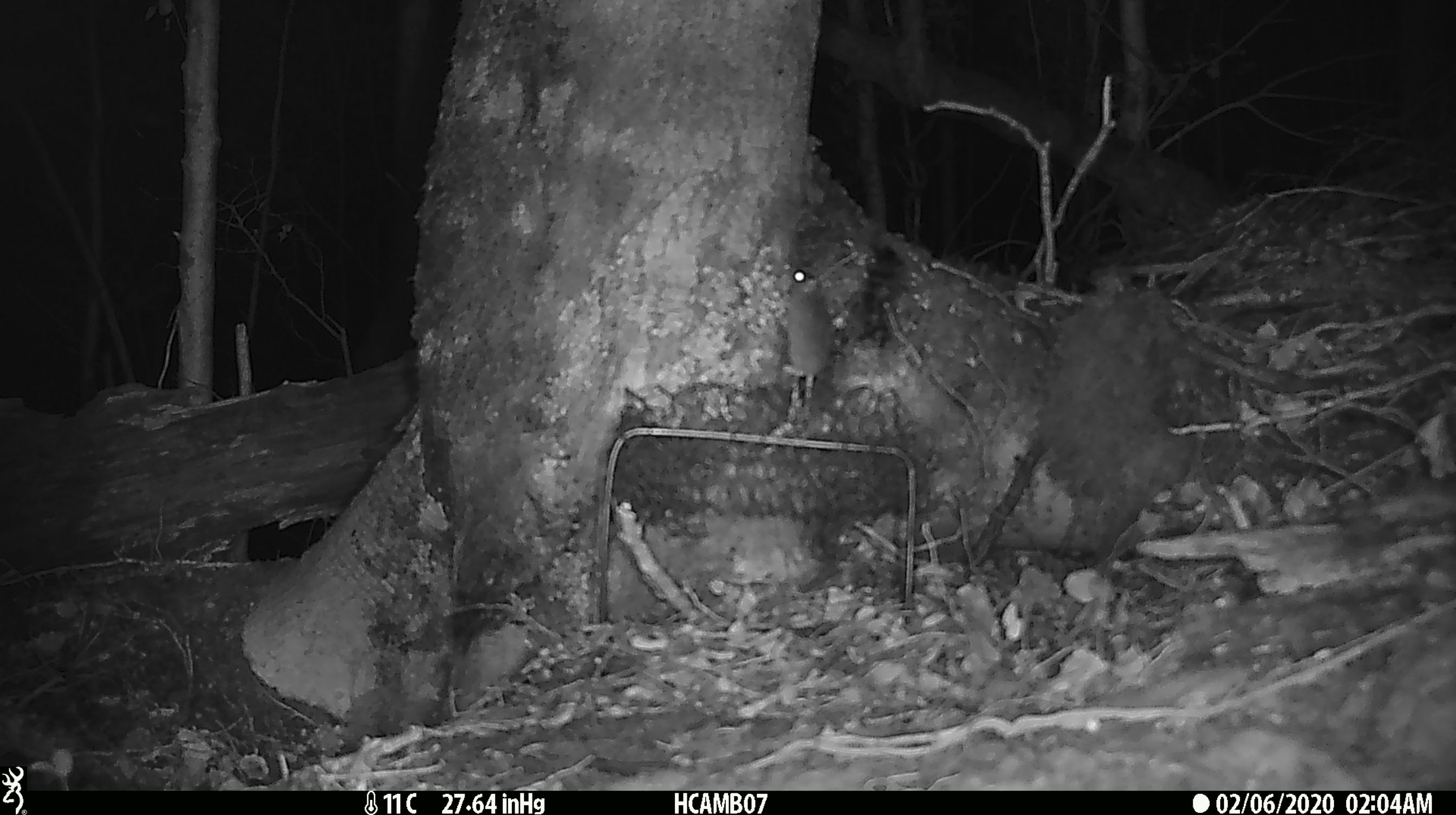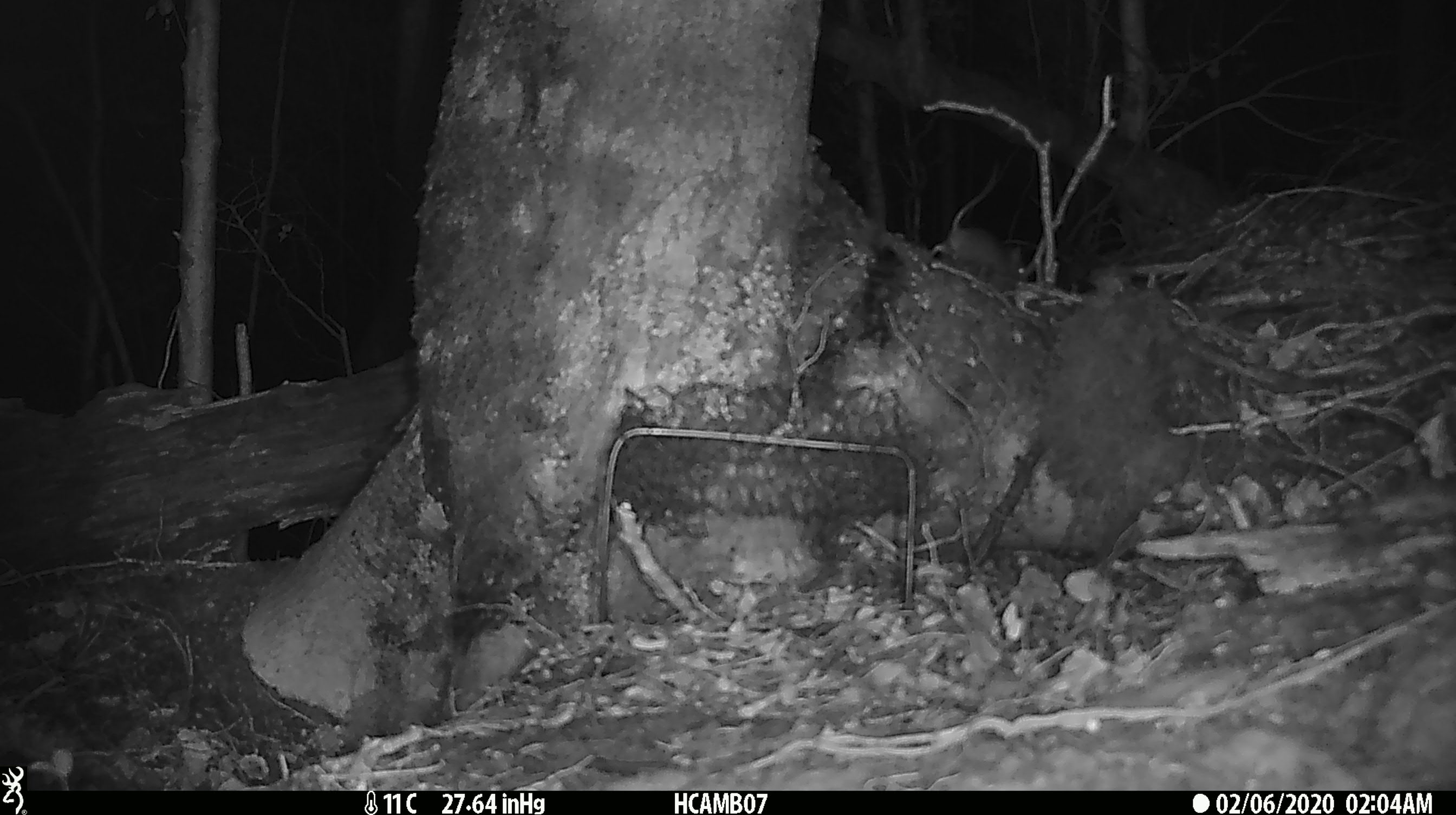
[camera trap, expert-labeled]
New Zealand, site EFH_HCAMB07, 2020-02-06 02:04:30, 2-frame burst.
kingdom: Animalia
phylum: Chordata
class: Mammalia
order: Rodentia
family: Muridae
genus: Mus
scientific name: Mus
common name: mouse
Mouse (Mus).